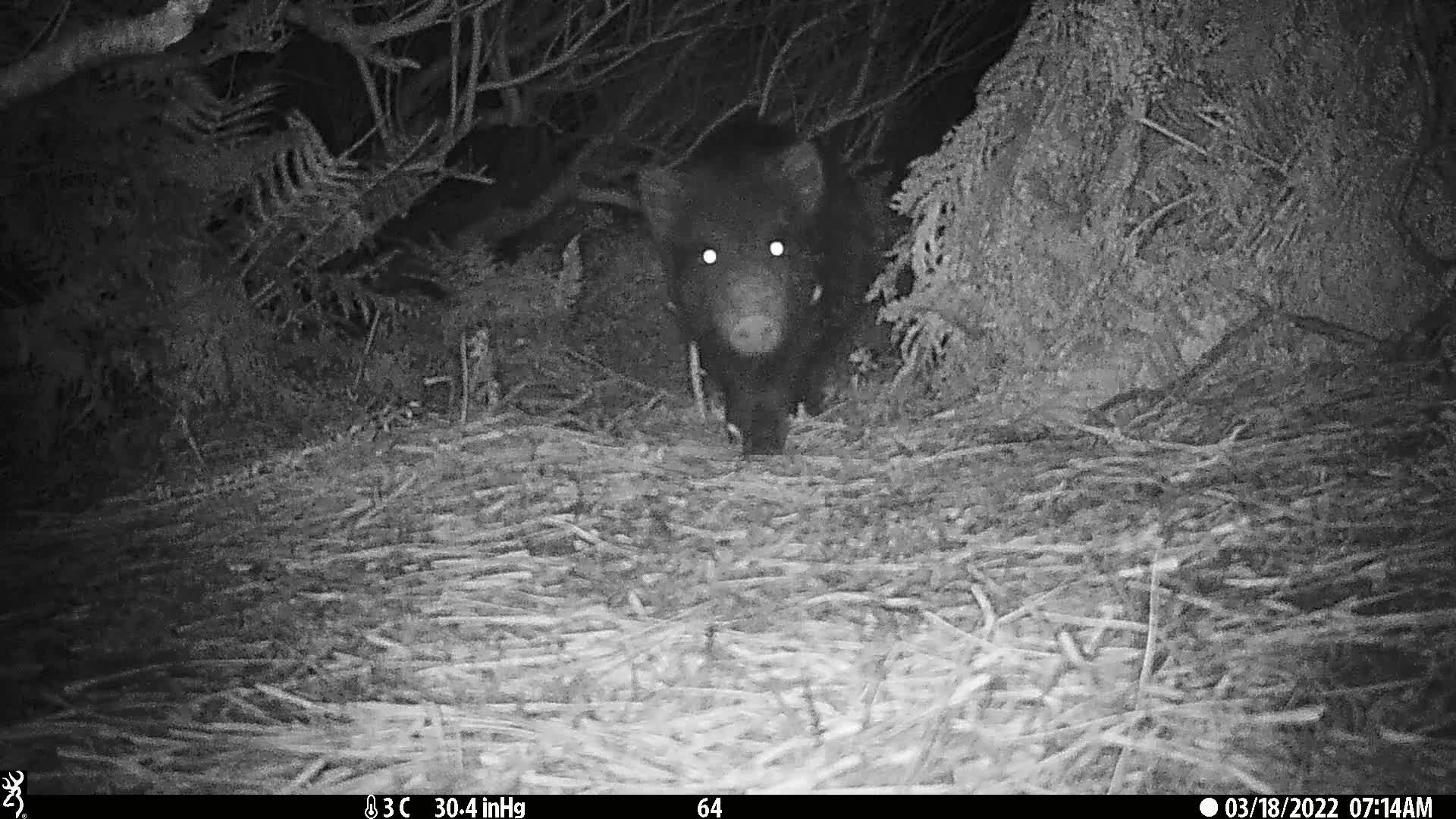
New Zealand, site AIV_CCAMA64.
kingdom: Animalia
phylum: Chordata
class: Mammalia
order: Artiodactyla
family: Suidae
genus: Sus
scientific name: Sus scrofa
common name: pig